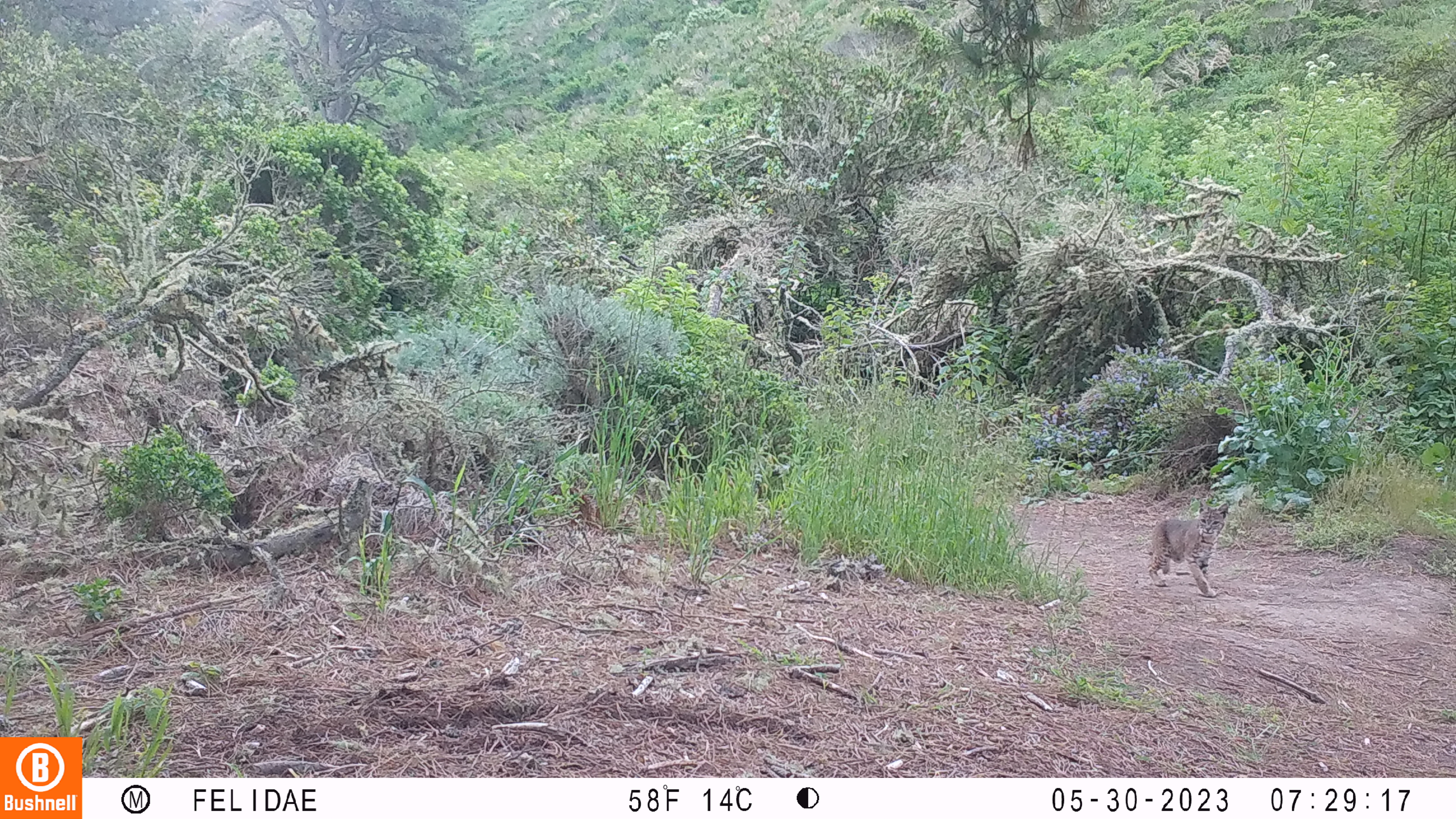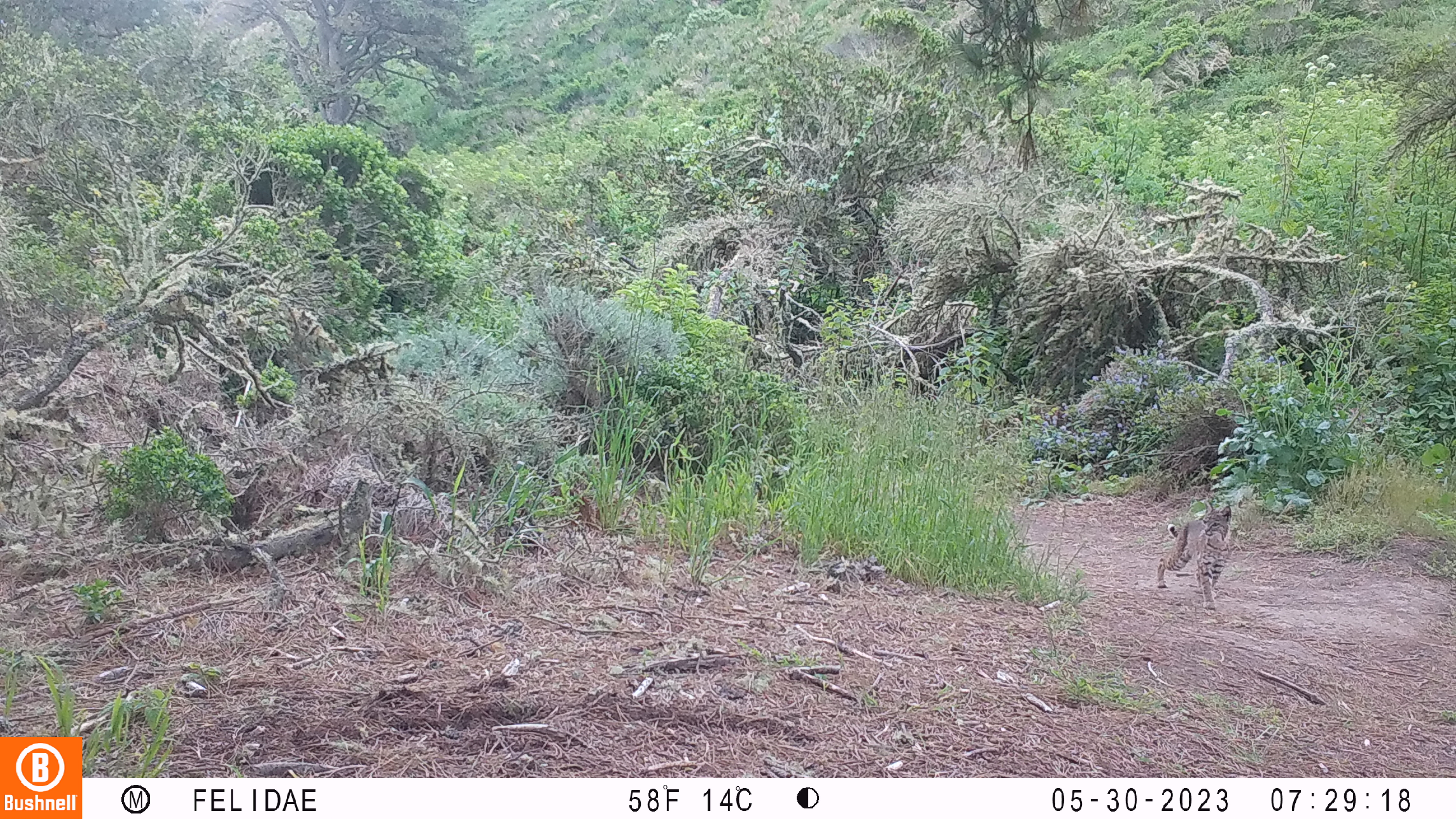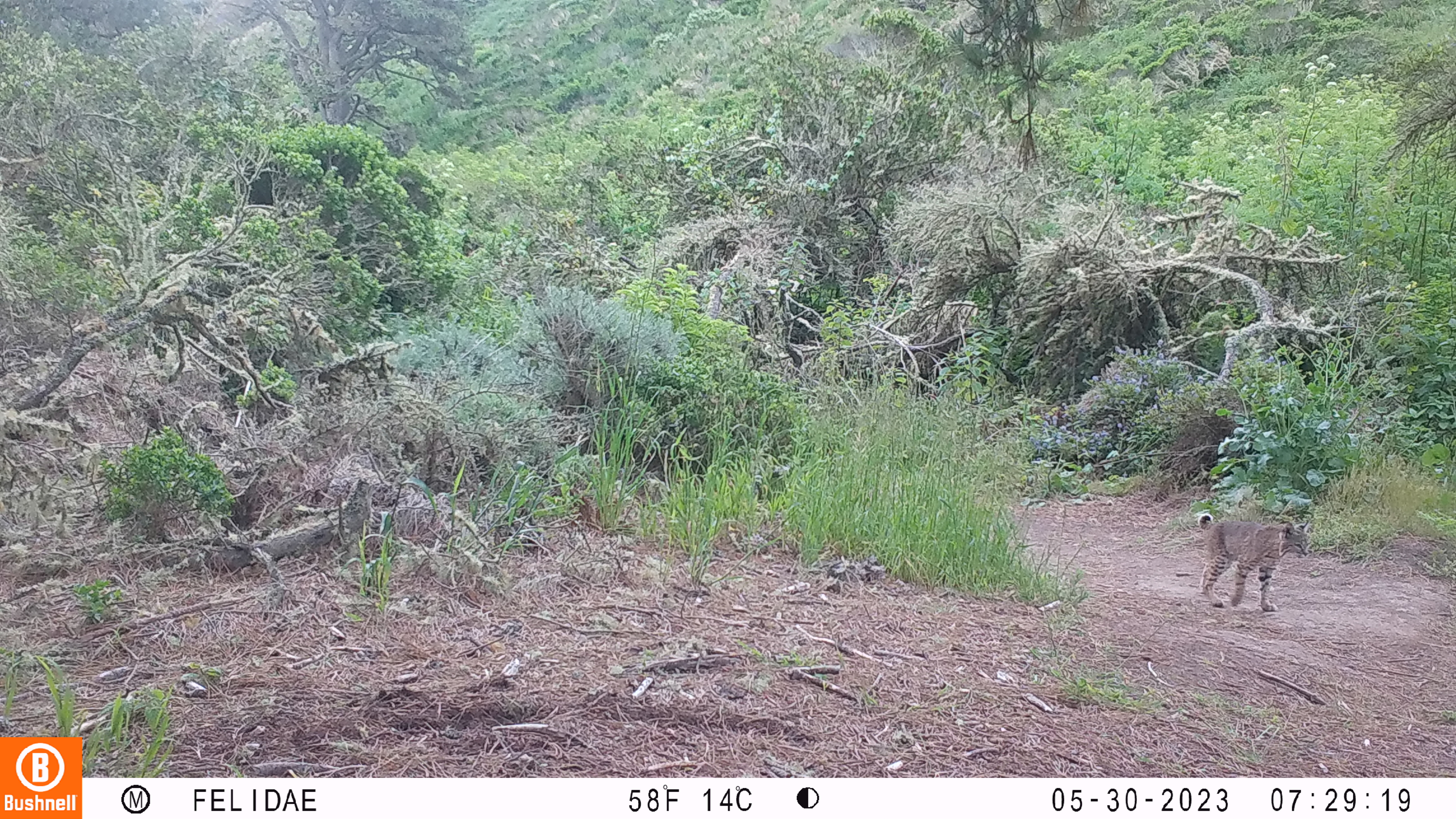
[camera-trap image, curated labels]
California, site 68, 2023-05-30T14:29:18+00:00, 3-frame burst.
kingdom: Animalia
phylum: Chordata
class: Mammalia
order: Carnivora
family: Felidae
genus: Lynx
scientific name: Lynx rufus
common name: bobcat